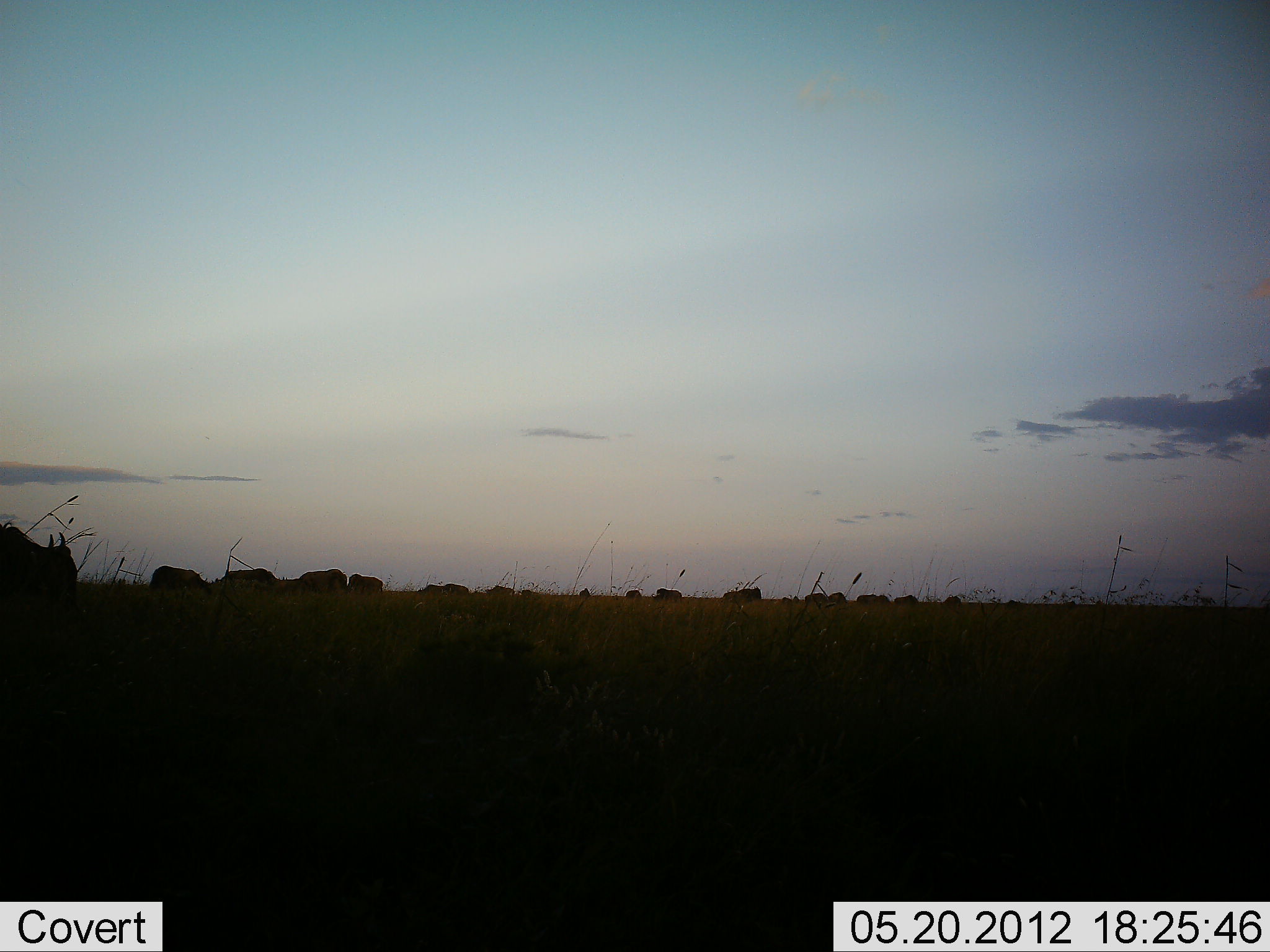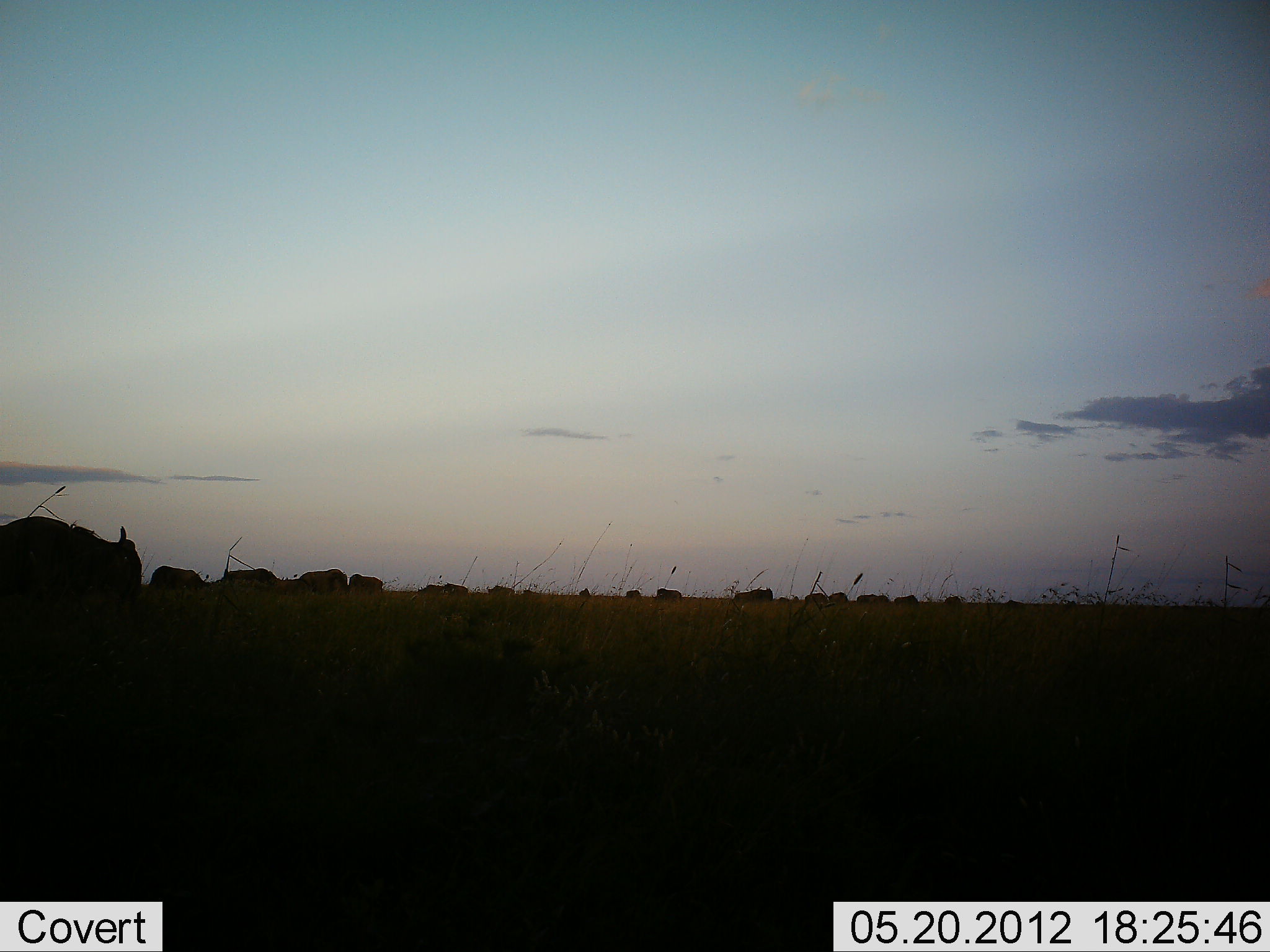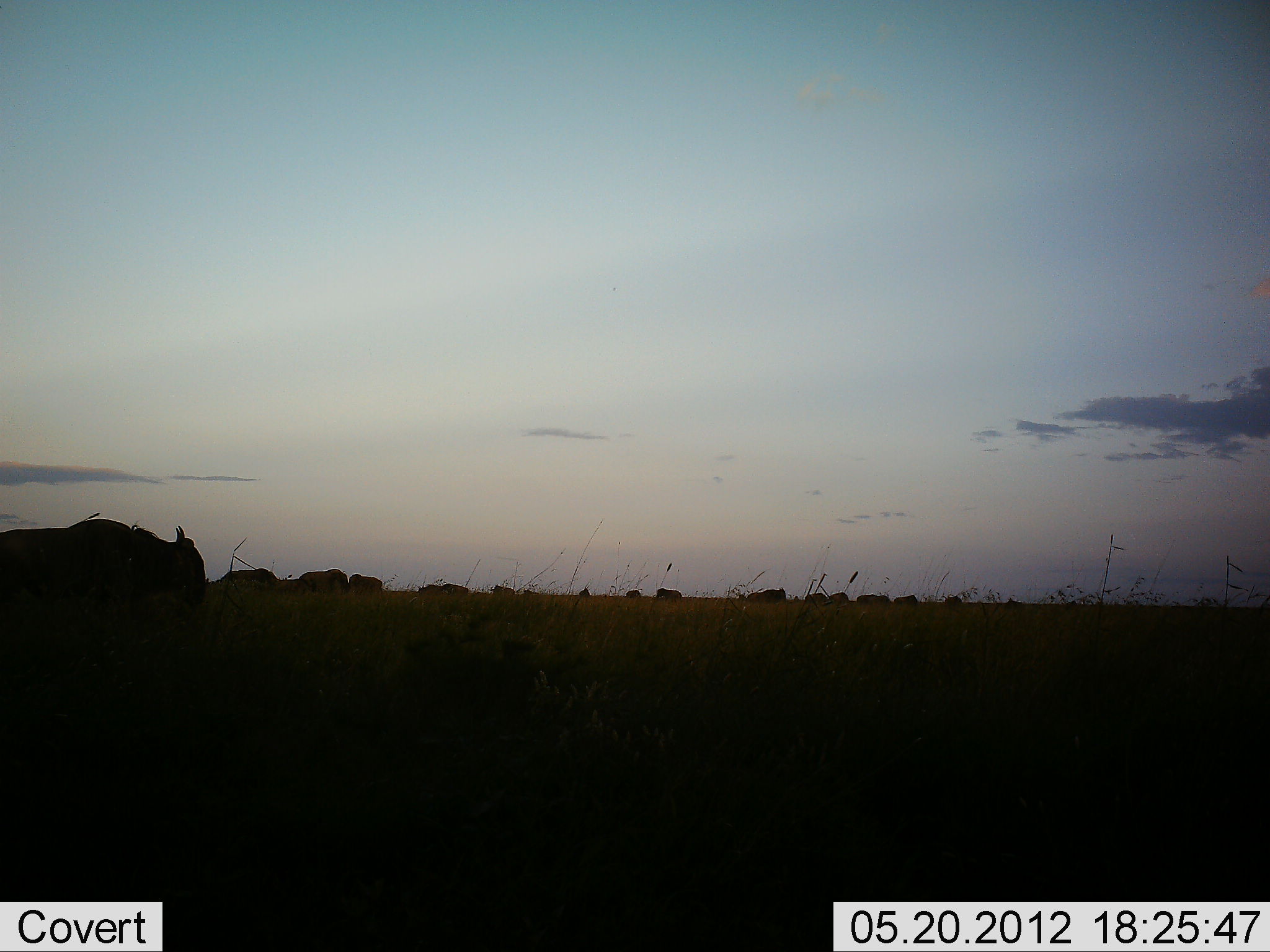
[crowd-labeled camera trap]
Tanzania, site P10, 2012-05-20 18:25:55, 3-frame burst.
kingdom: Animalia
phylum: Chordata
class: Mammalia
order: Artiodactyla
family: Bovidae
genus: Connochaetes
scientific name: Connochaetes taurinus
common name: blue wildebeest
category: wildebeest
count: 11-50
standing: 40%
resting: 0%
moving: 60%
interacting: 0%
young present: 0%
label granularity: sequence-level